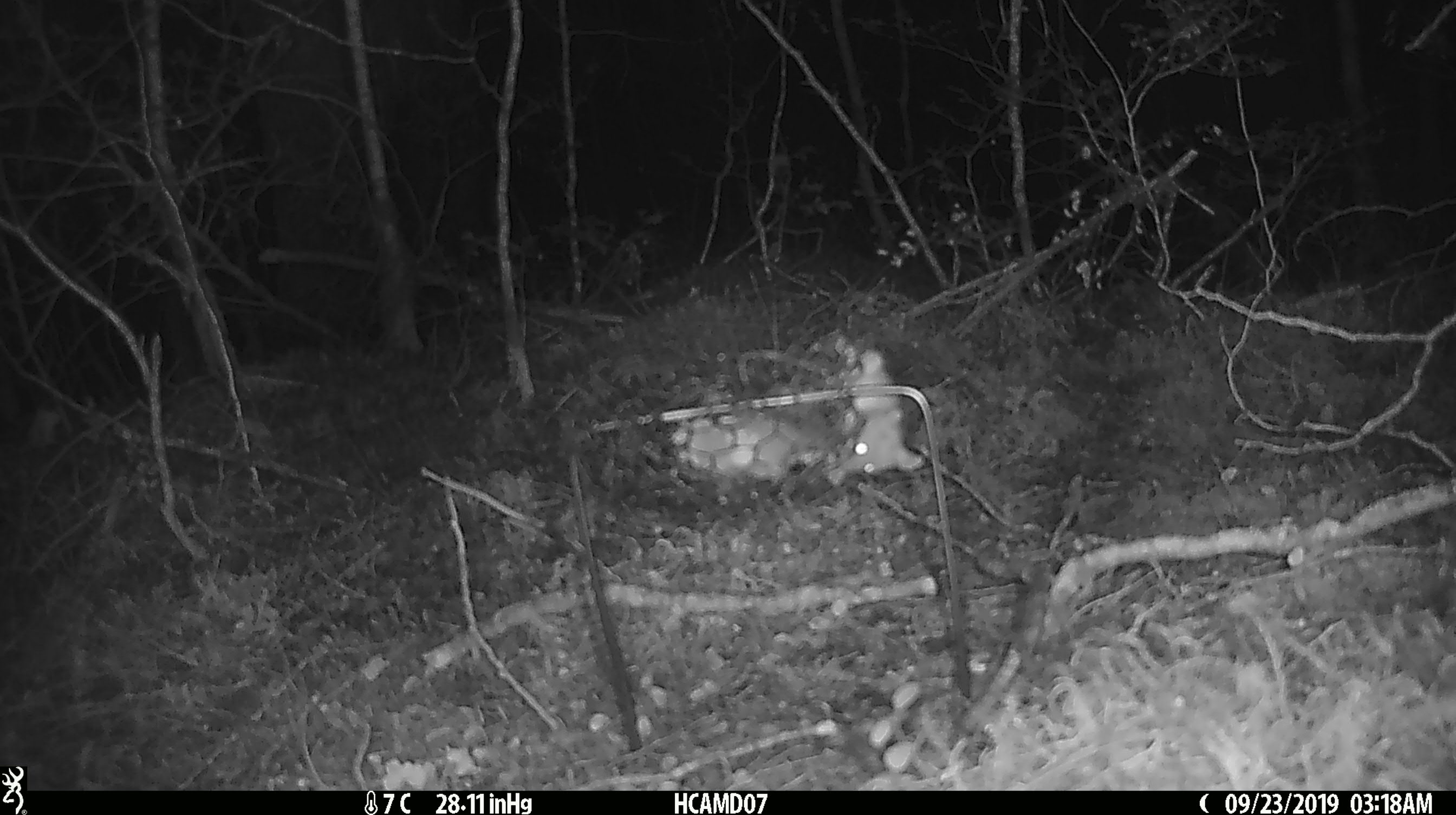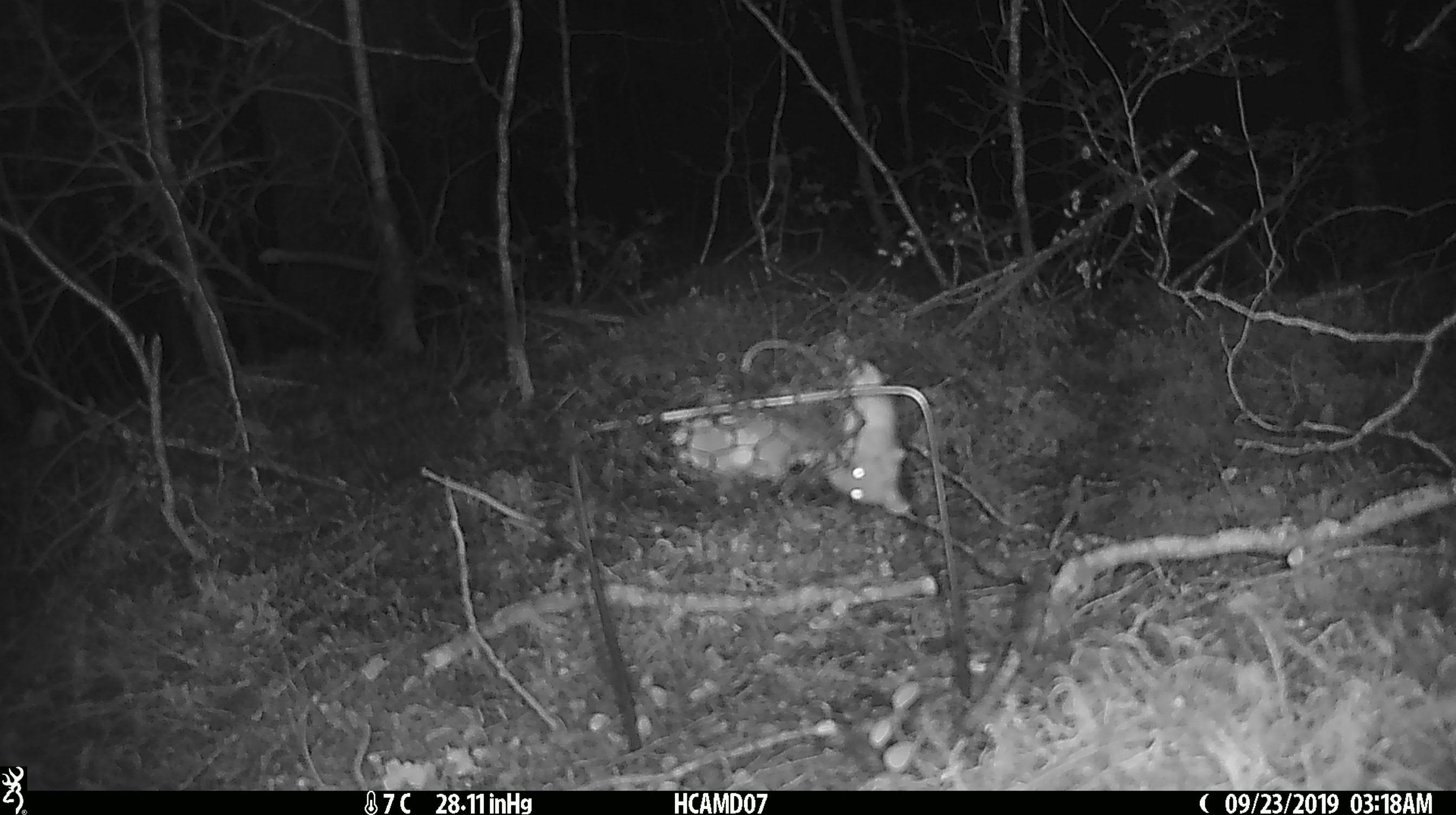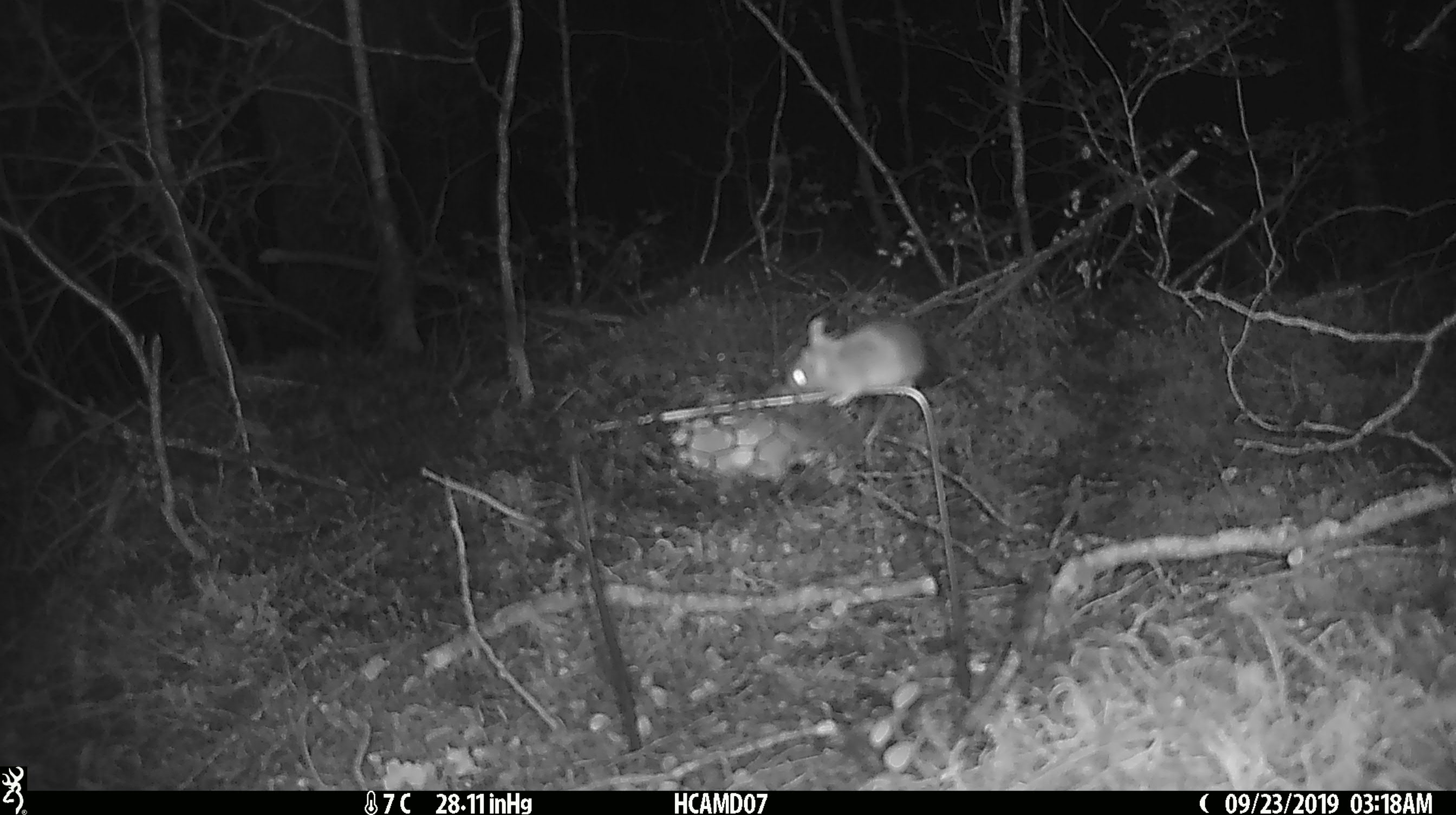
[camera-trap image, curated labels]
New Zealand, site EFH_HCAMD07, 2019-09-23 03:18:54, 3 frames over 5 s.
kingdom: Animalia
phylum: Chordata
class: Mammalia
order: Rodentia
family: Muridae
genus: Mus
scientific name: Mus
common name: mouse